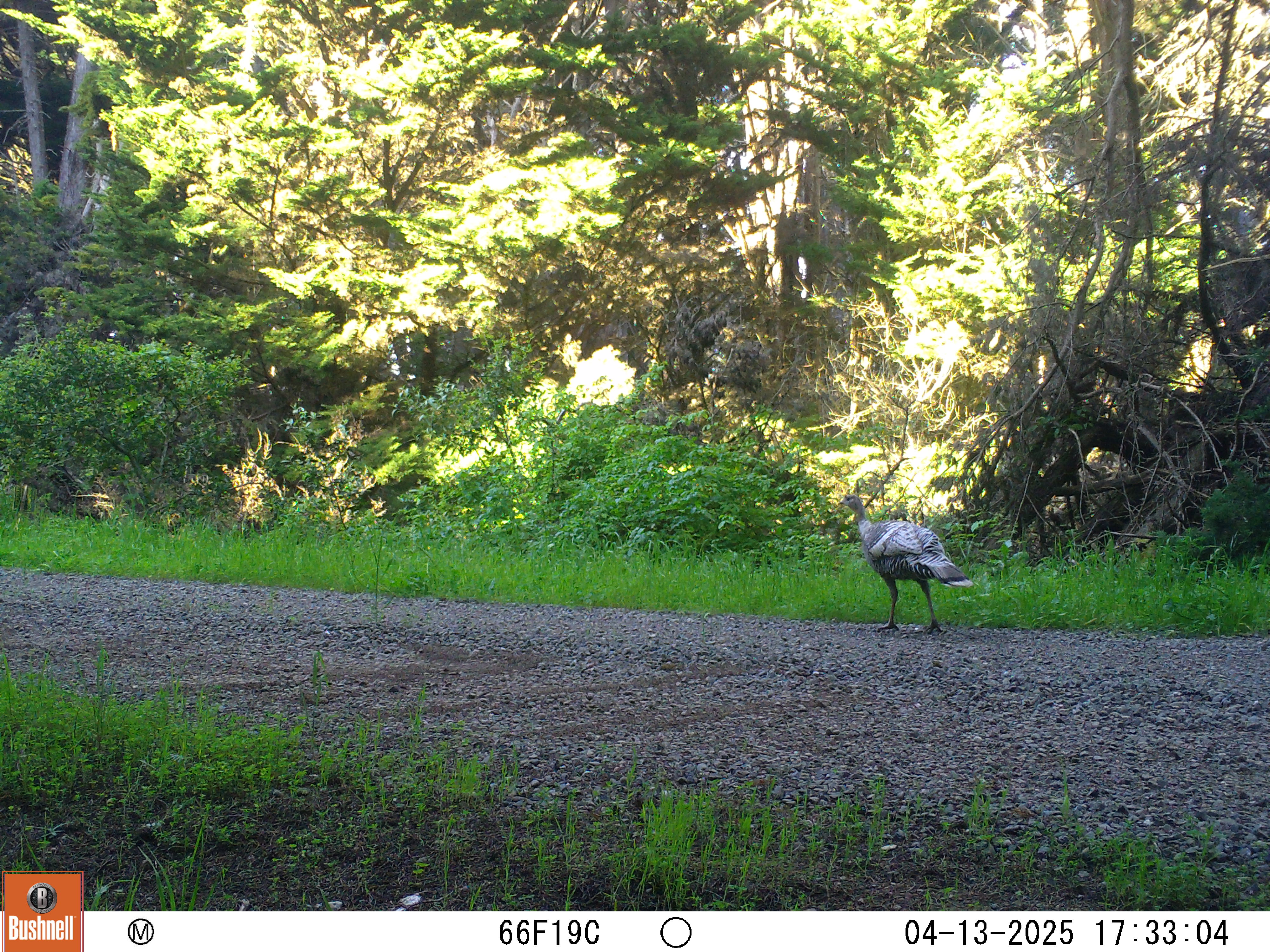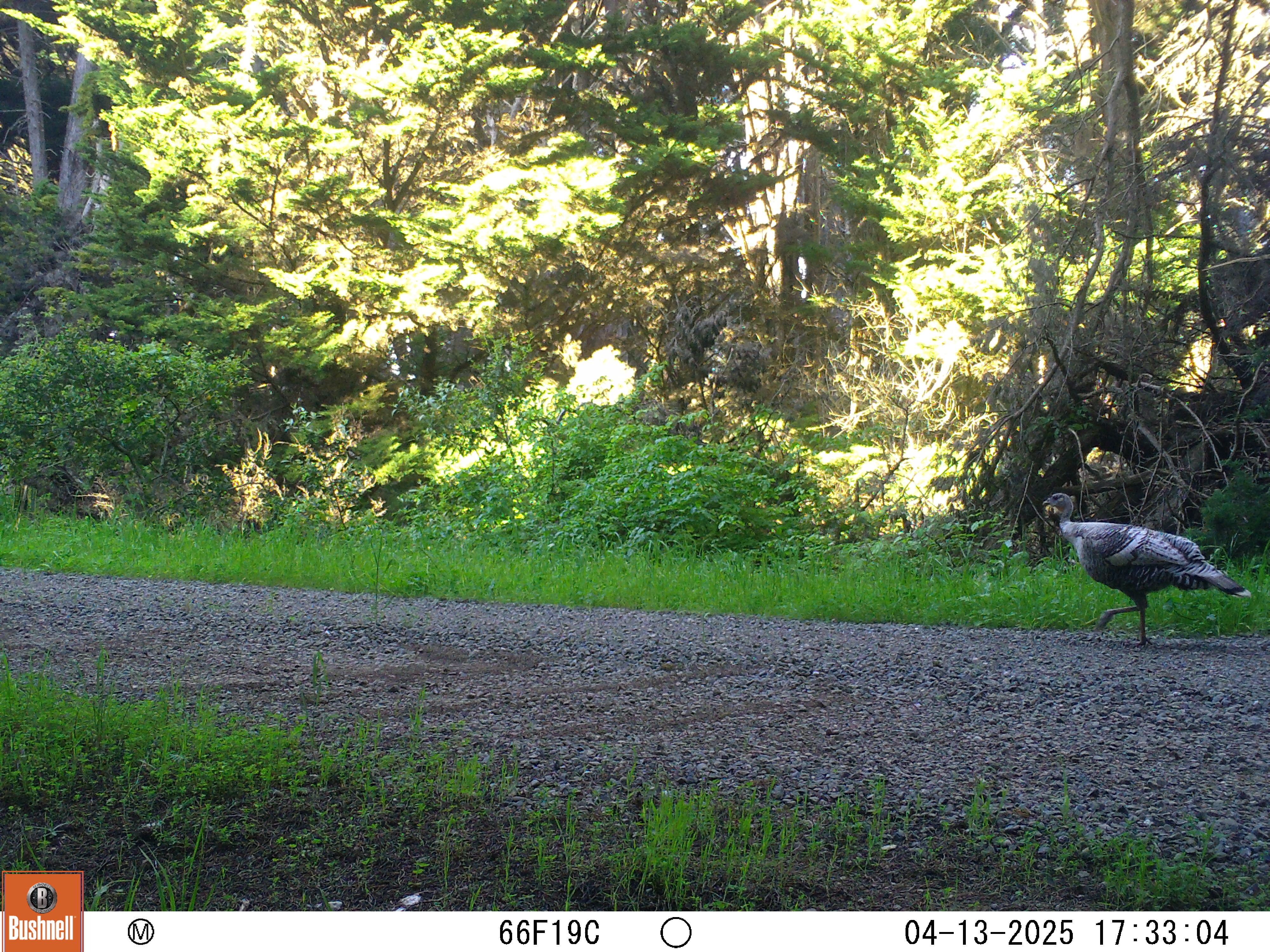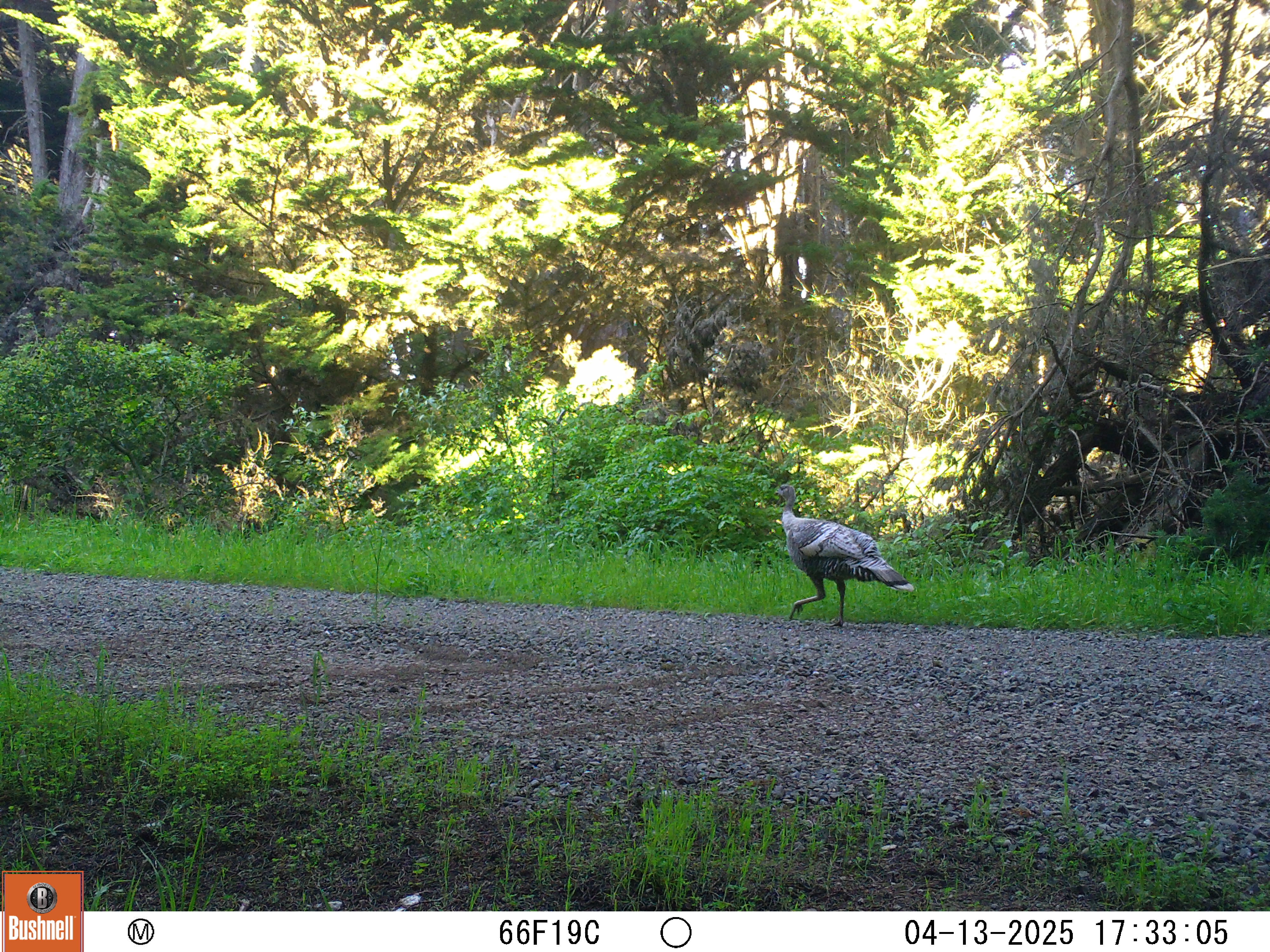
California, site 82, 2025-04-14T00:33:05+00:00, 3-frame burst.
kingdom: Animalia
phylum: Chordata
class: Aves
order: Galliformes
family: Phasianidae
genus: Meleagris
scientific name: Meleagris gallopavo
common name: turkey